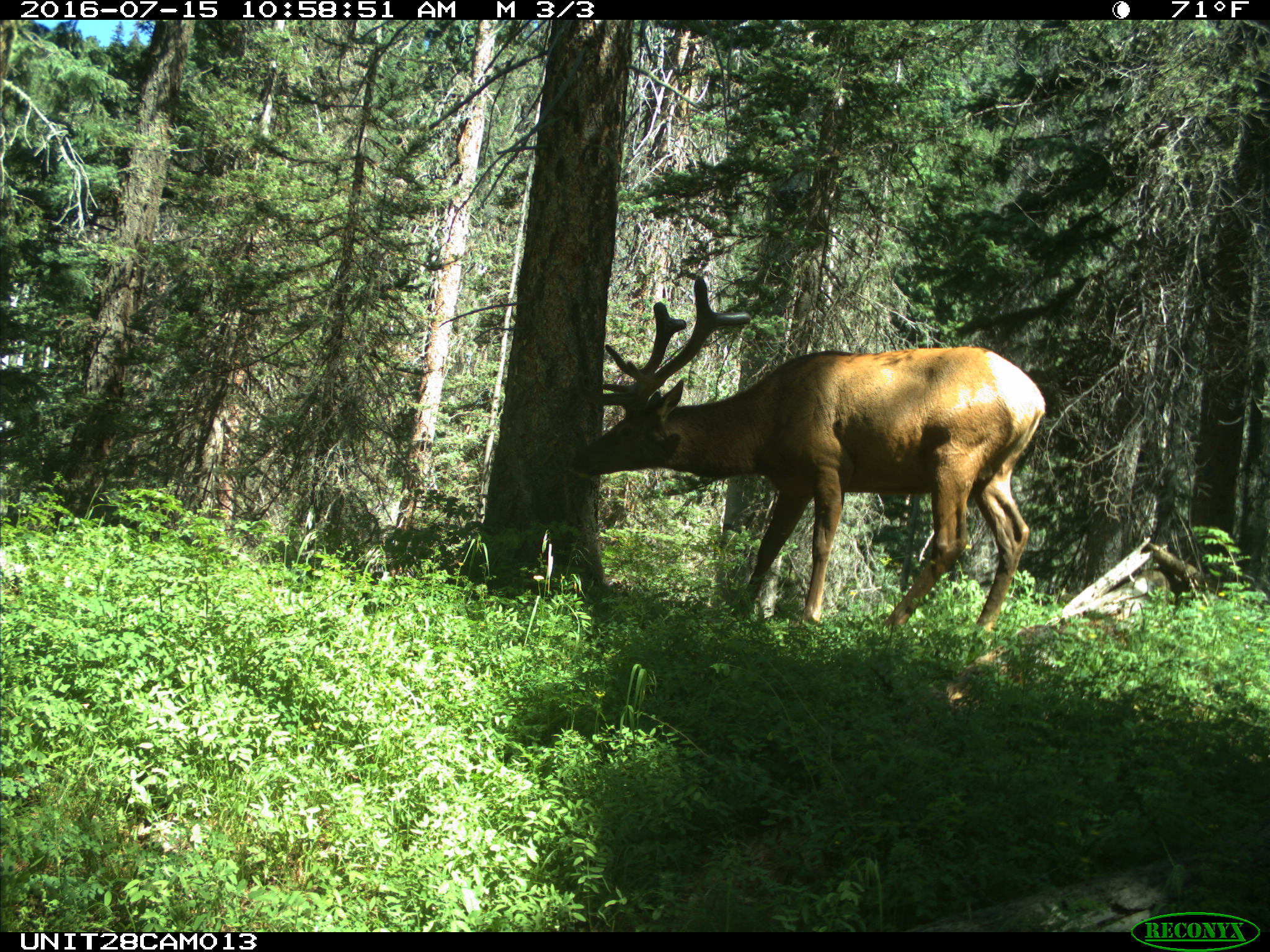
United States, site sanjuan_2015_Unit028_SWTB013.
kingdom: Animalia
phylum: Chordata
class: Mammalia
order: Artiodactyla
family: Cervidae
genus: Cervus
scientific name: Cervus elaphus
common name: red deer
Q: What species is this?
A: Cervus elaphus (red deer).